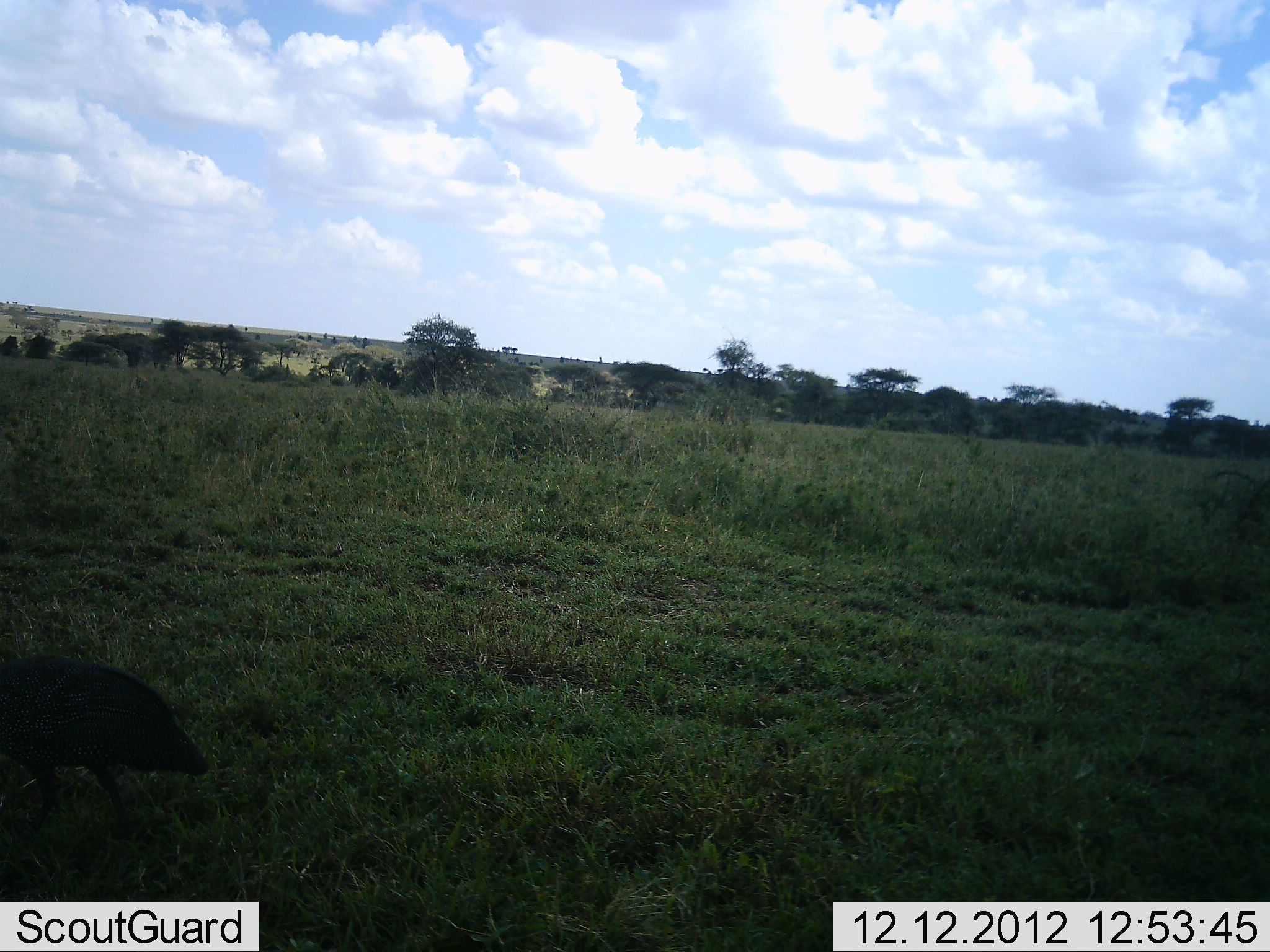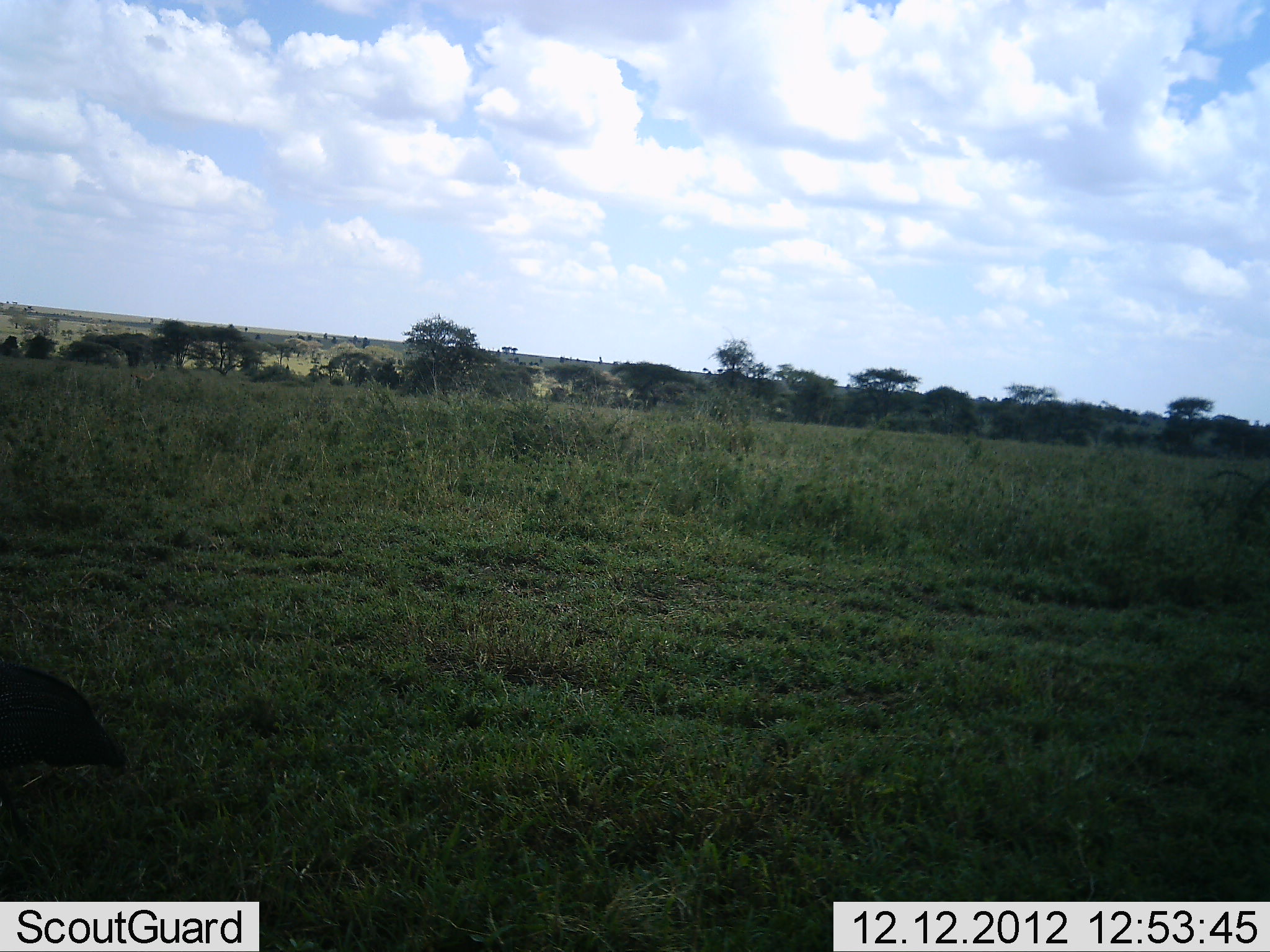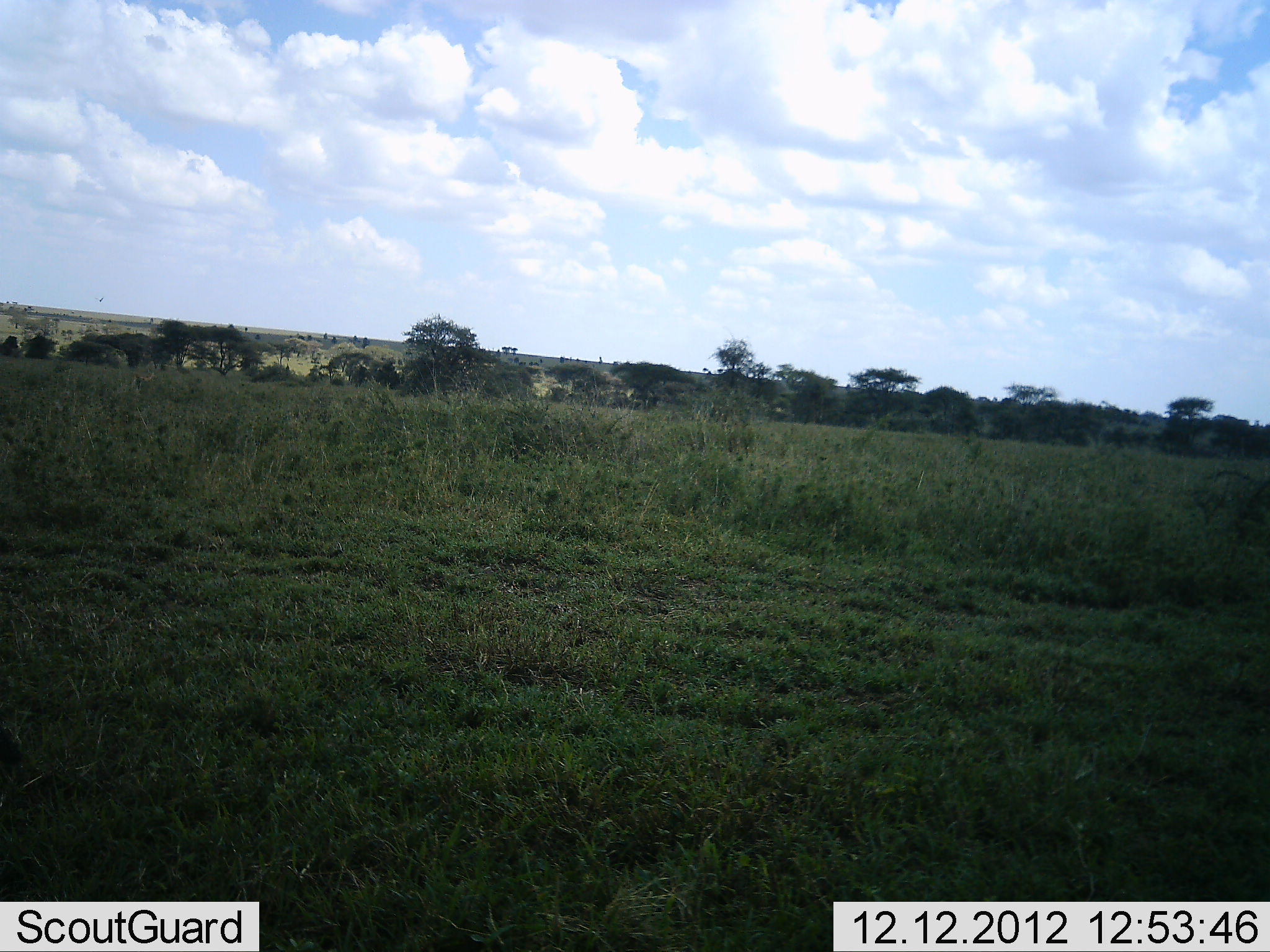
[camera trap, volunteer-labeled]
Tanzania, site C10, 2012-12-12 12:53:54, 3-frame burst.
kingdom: Animalia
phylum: Chordata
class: Aves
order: Galliformes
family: Numididae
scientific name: Numididae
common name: guinea fowl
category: guineafowl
Guineafowl (guinea fowl) (Numididae), count 1. Behavior (volunteer vote fractions): standing 6%, resting 0%, moving 88%, interacting 0%. Young present (vote fraction): 0%. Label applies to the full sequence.